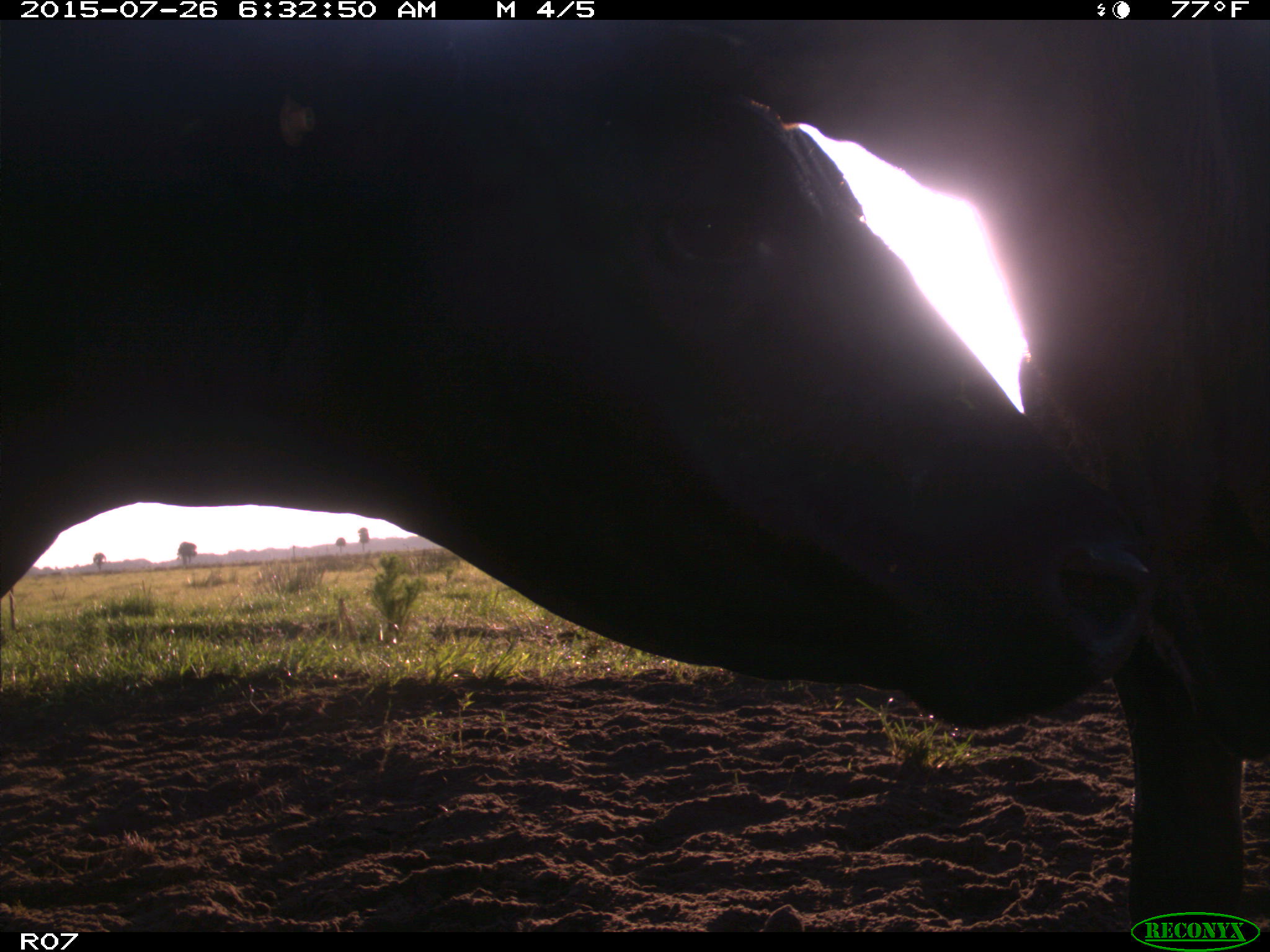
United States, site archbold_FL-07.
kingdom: Animalia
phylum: Chordata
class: Mammalia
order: Artiodactyla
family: Bovidae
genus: Bos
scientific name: Bos taurus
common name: domestic cow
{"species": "Bos taurus (domestic cow)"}